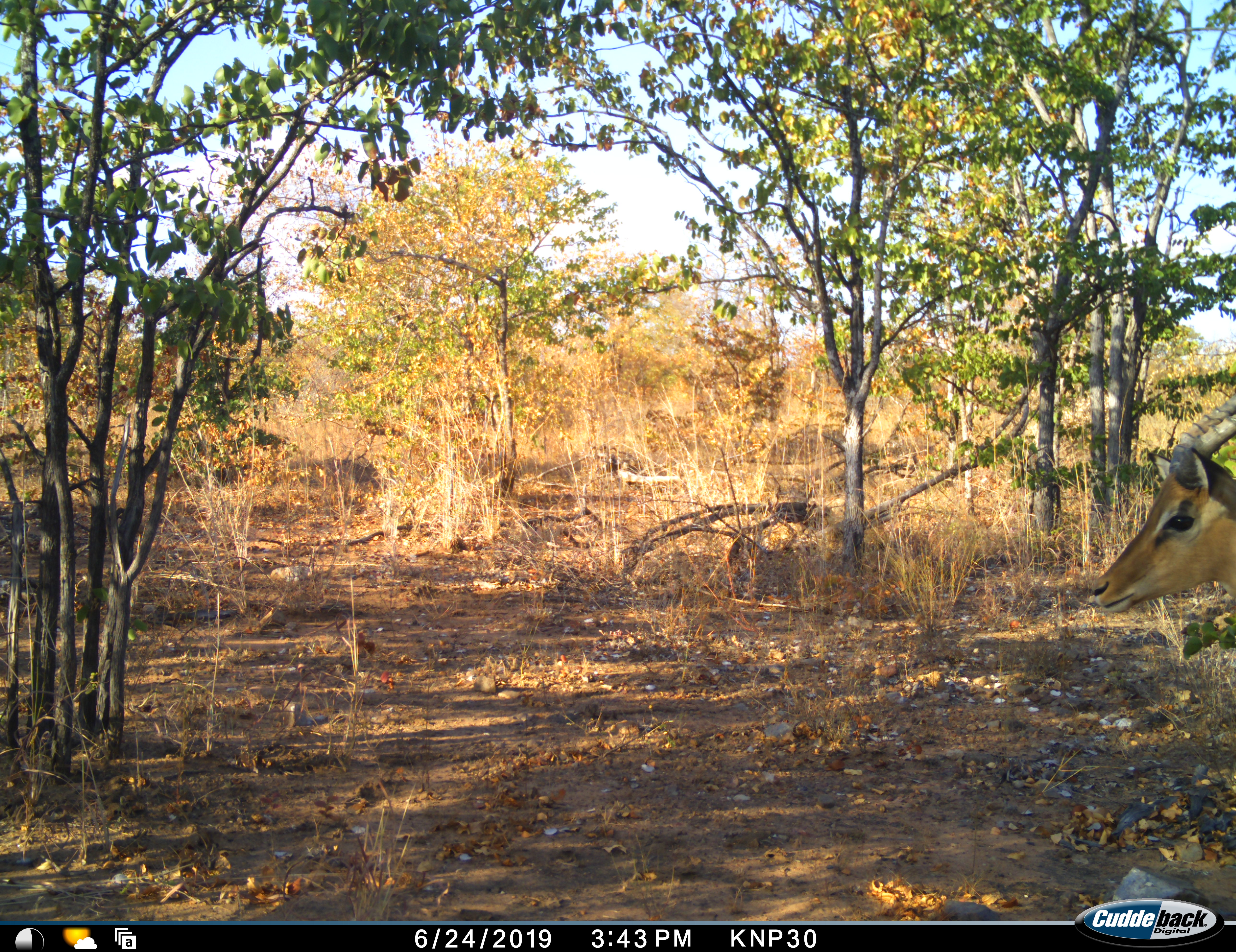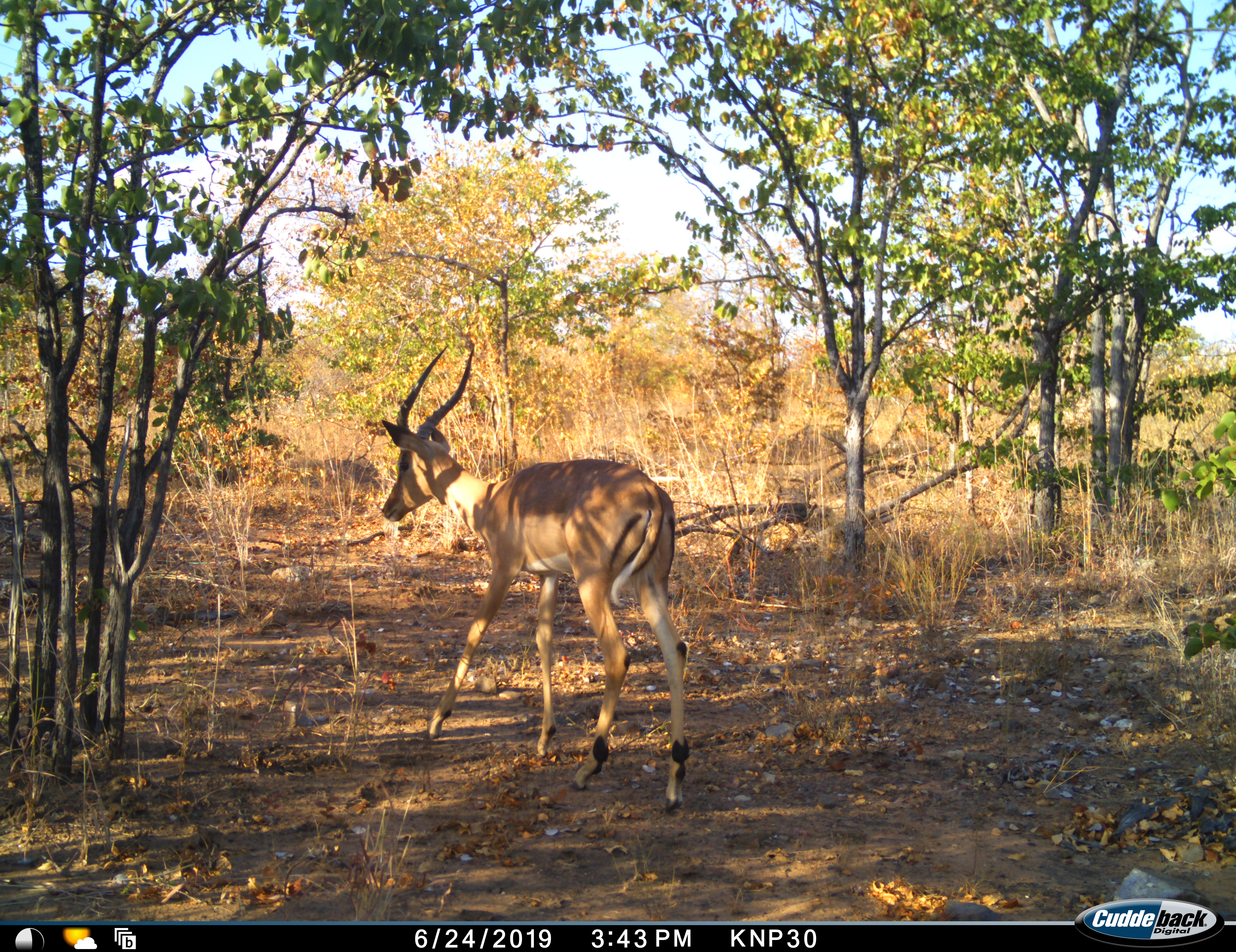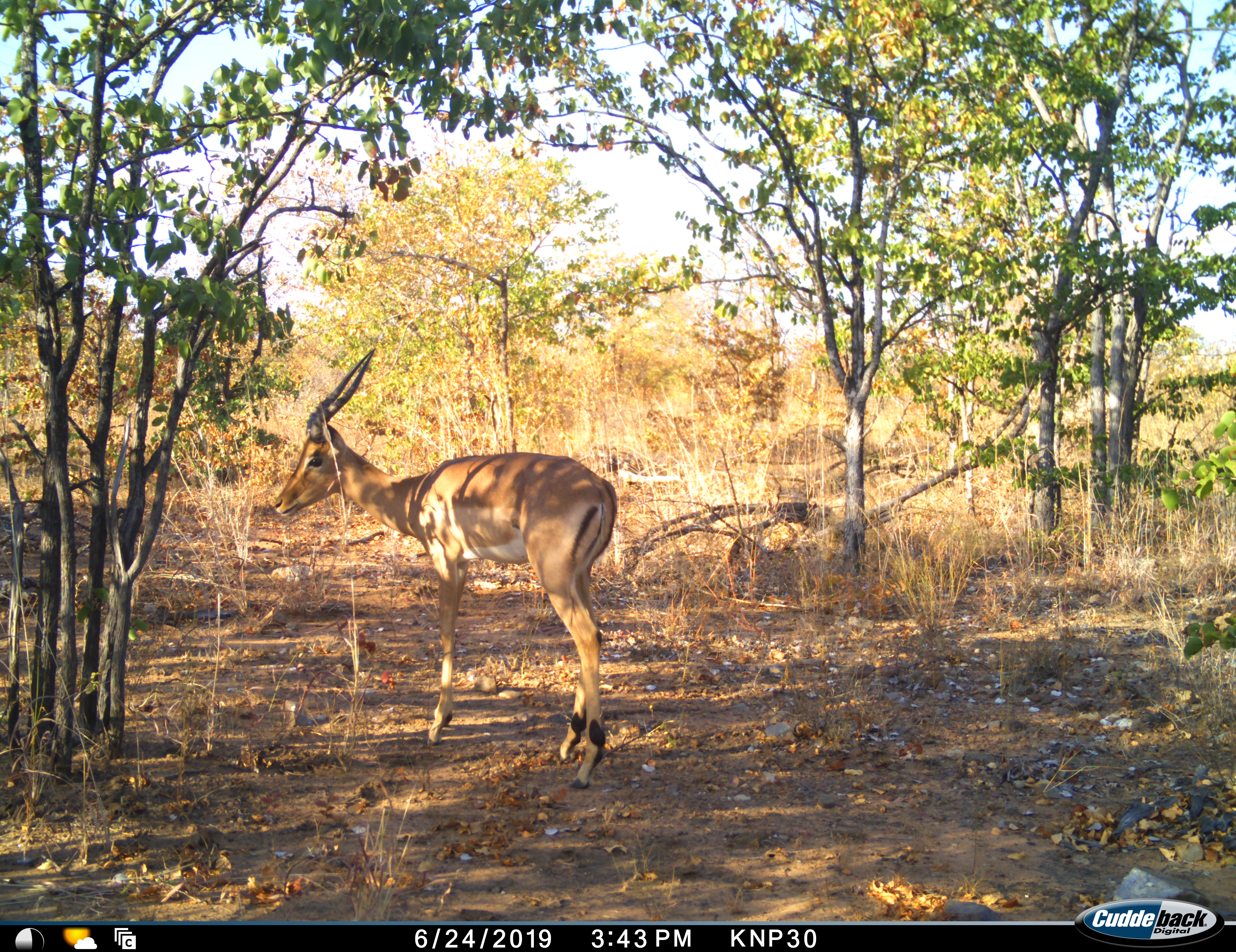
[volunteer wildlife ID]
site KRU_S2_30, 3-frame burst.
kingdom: Animalia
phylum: Chordata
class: Mammalia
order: Artiodactyla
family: Bovidae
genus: Aepyceros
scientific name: Aepyceros melampus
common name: impala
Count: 1.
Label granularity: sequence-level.